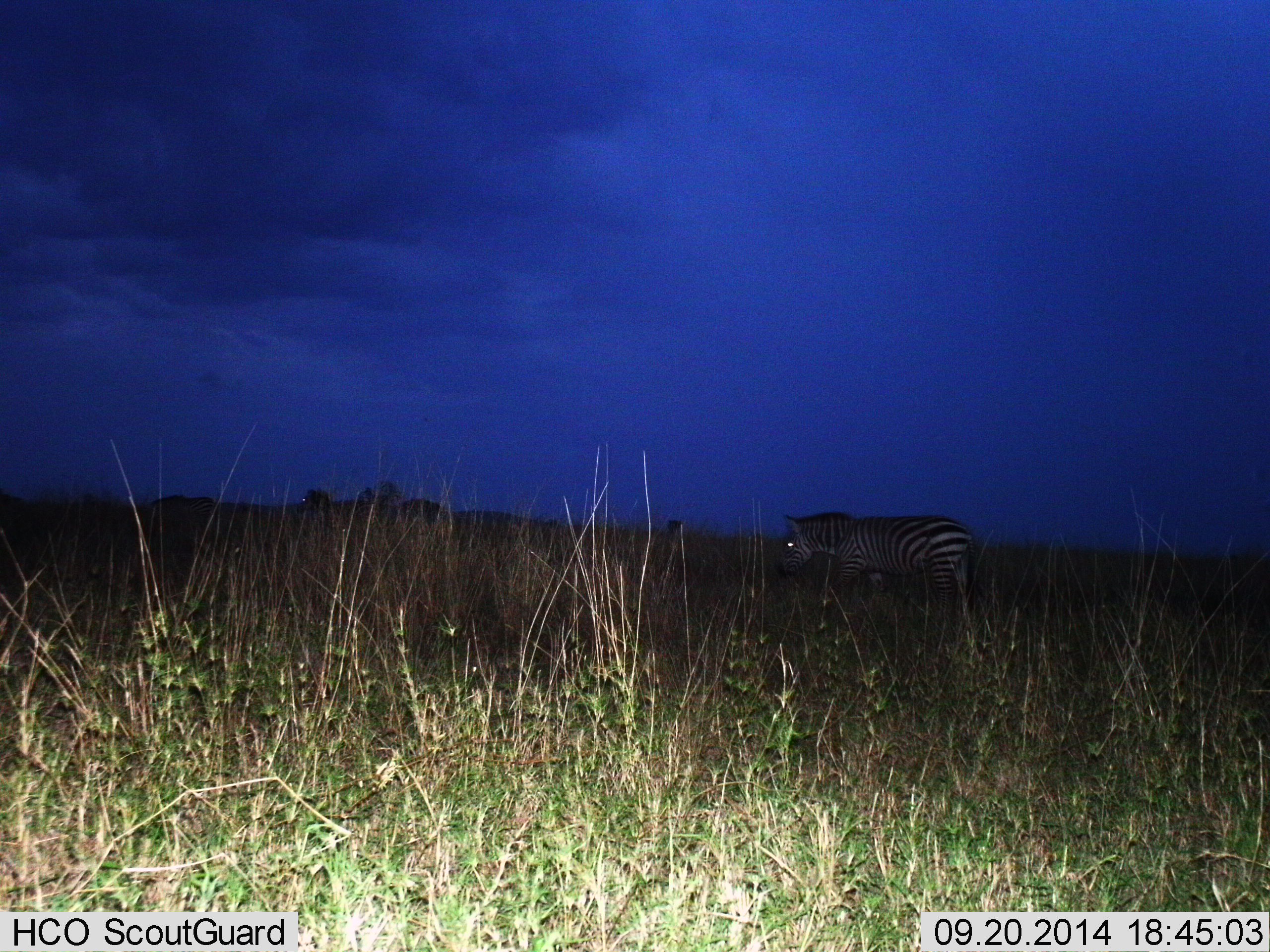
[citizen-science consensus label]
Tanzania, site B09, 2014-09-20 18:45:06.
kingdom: Animalia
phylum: Chordata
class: Mammalia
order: Perissodactyla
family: Equidae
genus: Equus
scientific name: Equus quagga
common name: plains zebra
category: zebra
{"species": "zebra (plains zebra) (Equus quagga)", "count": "1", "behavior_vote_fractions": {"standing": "10%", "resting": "0%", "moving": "80%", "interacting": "0%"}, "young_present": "0%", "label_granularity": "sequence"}